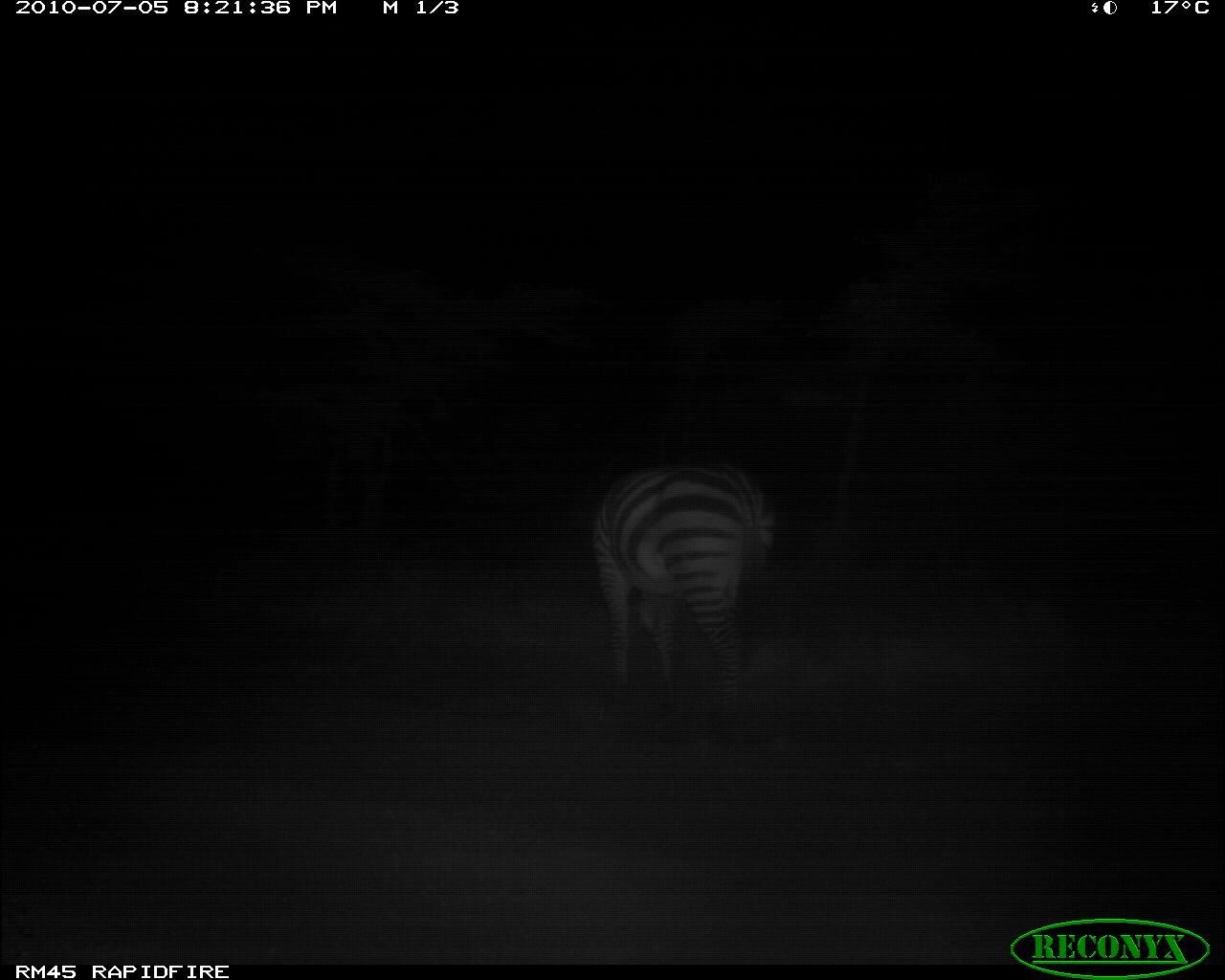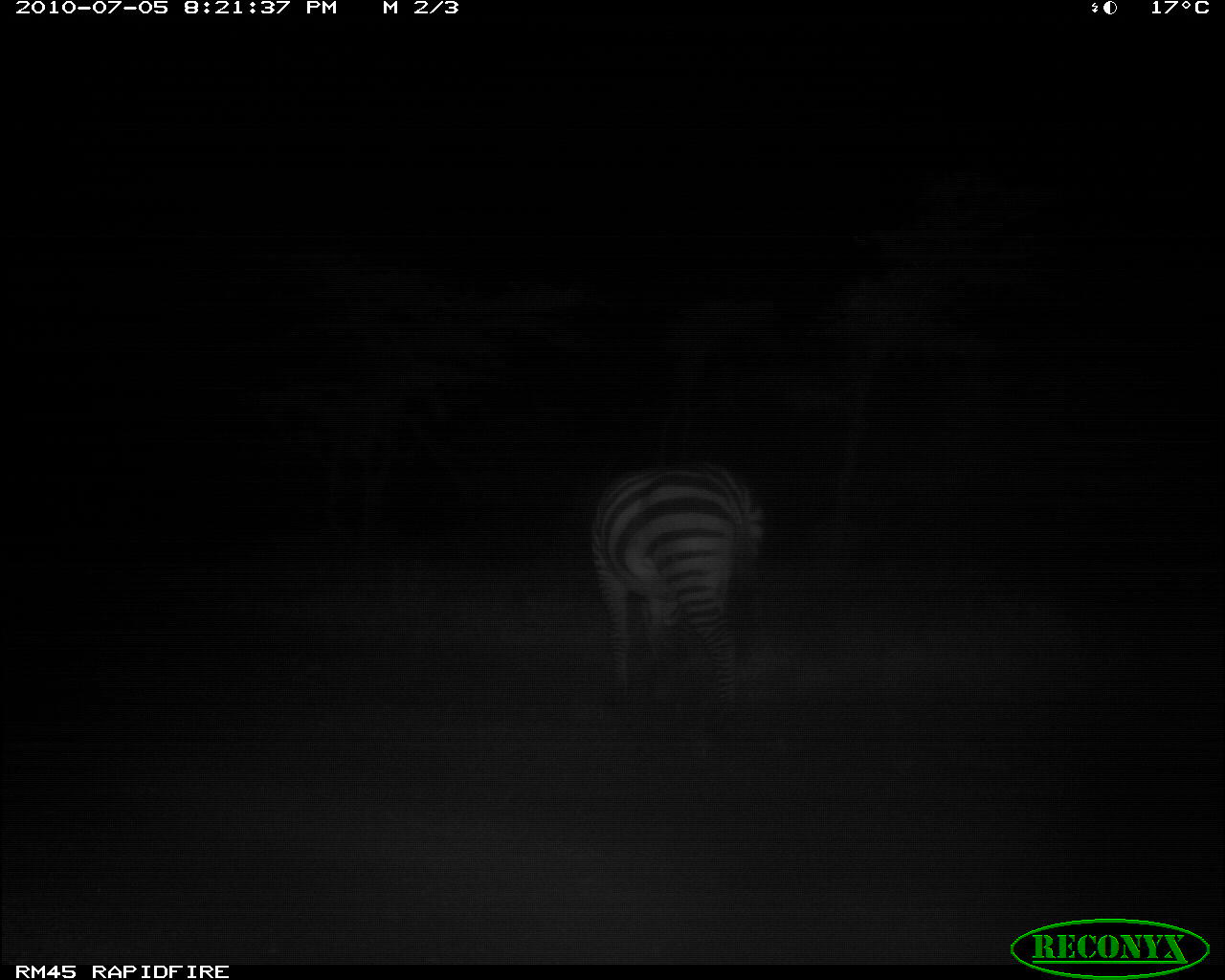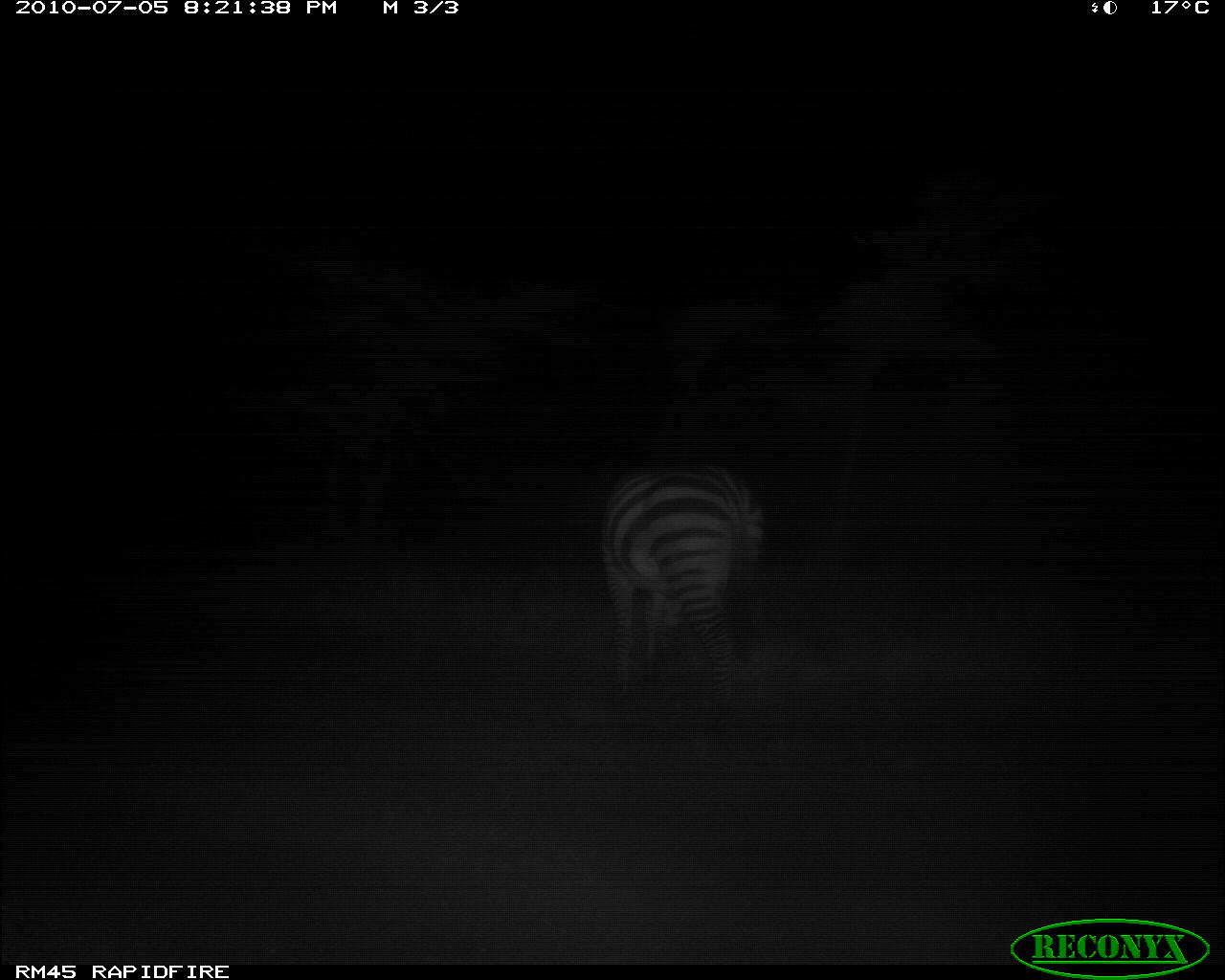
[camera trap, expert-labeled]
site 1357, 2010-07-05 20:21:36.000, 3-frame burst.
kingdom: Animalia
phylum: Chordata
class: Mammalia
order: Perissodactyla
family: Equidae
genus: Equus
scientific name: Equus quagga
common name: plains zebra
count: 1